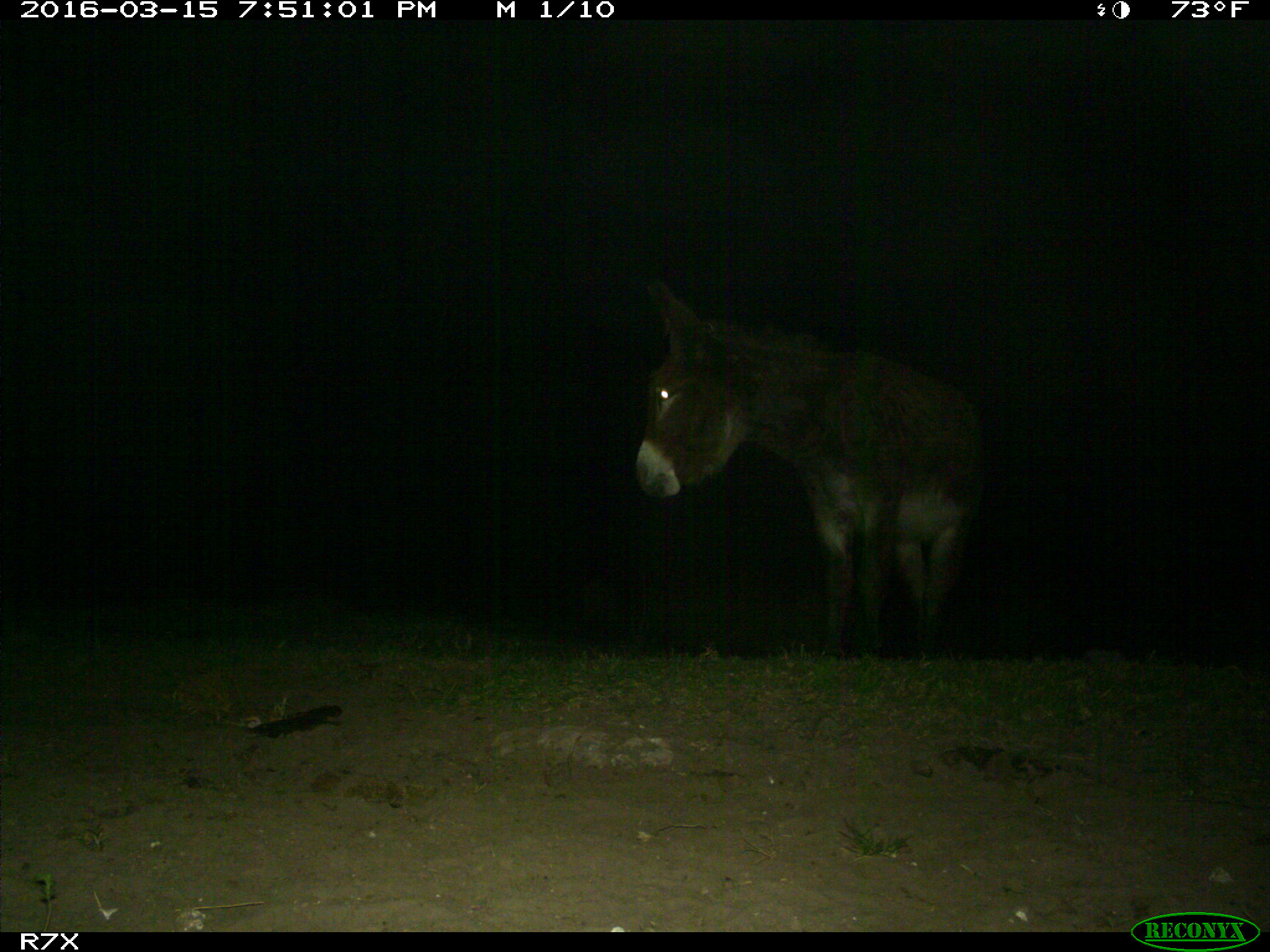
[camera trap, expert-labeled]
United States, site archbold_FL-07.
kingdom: Animalia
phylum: Chordata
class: Mammalia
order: Perissodactyla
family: Equidae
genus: Equus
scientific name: Equus africanus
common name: african wild ass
Equus africanus (african wild ass).